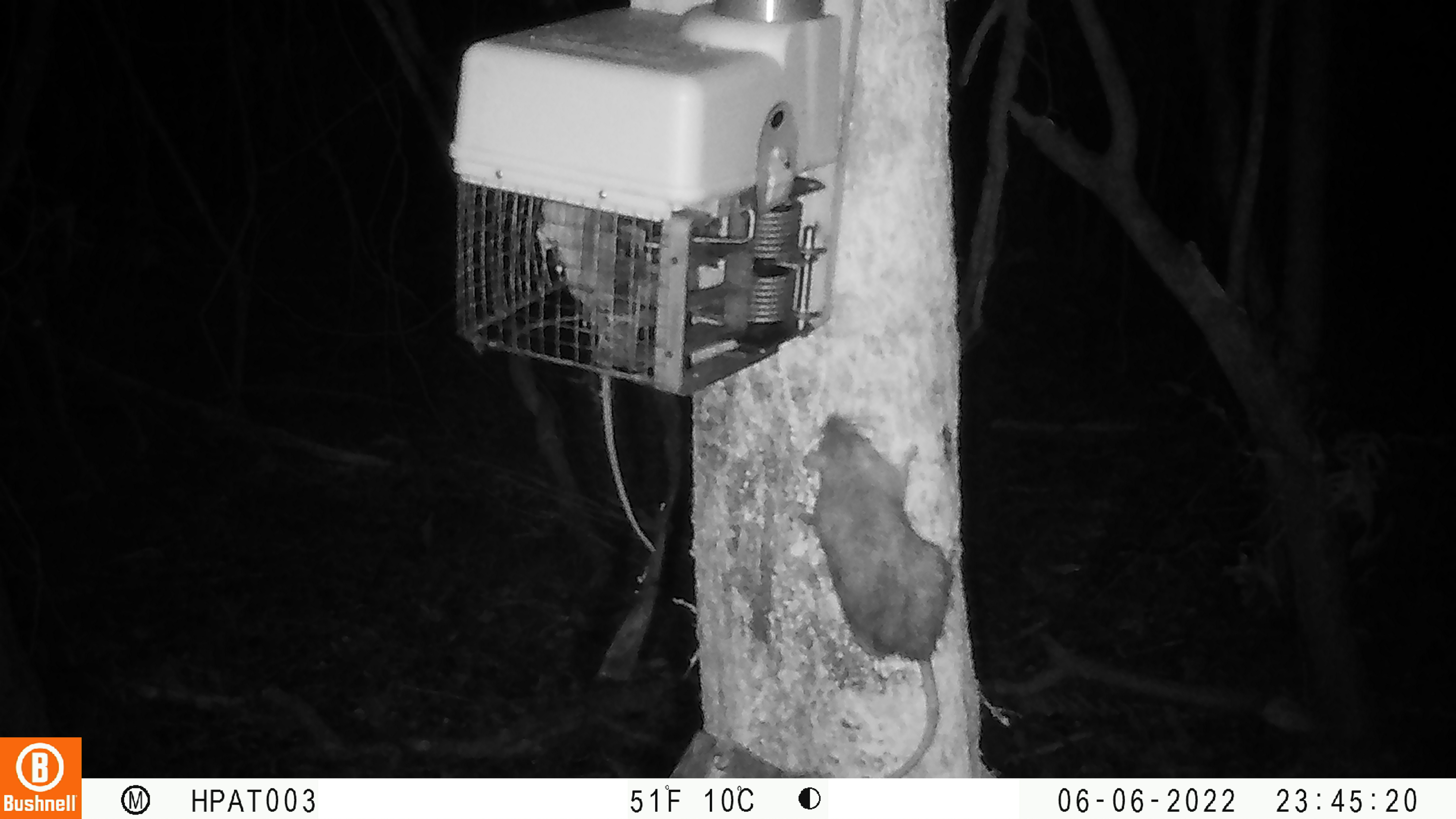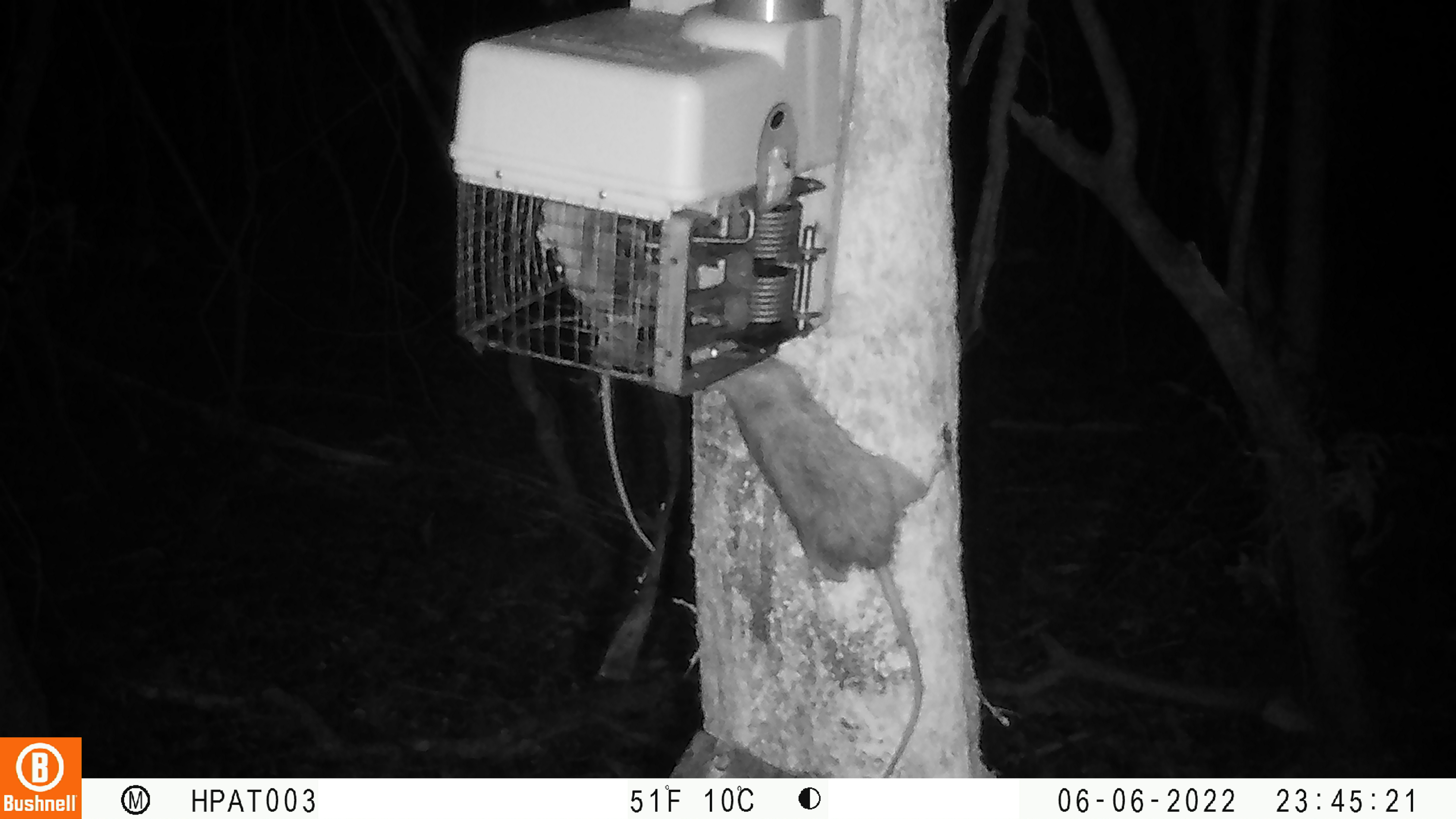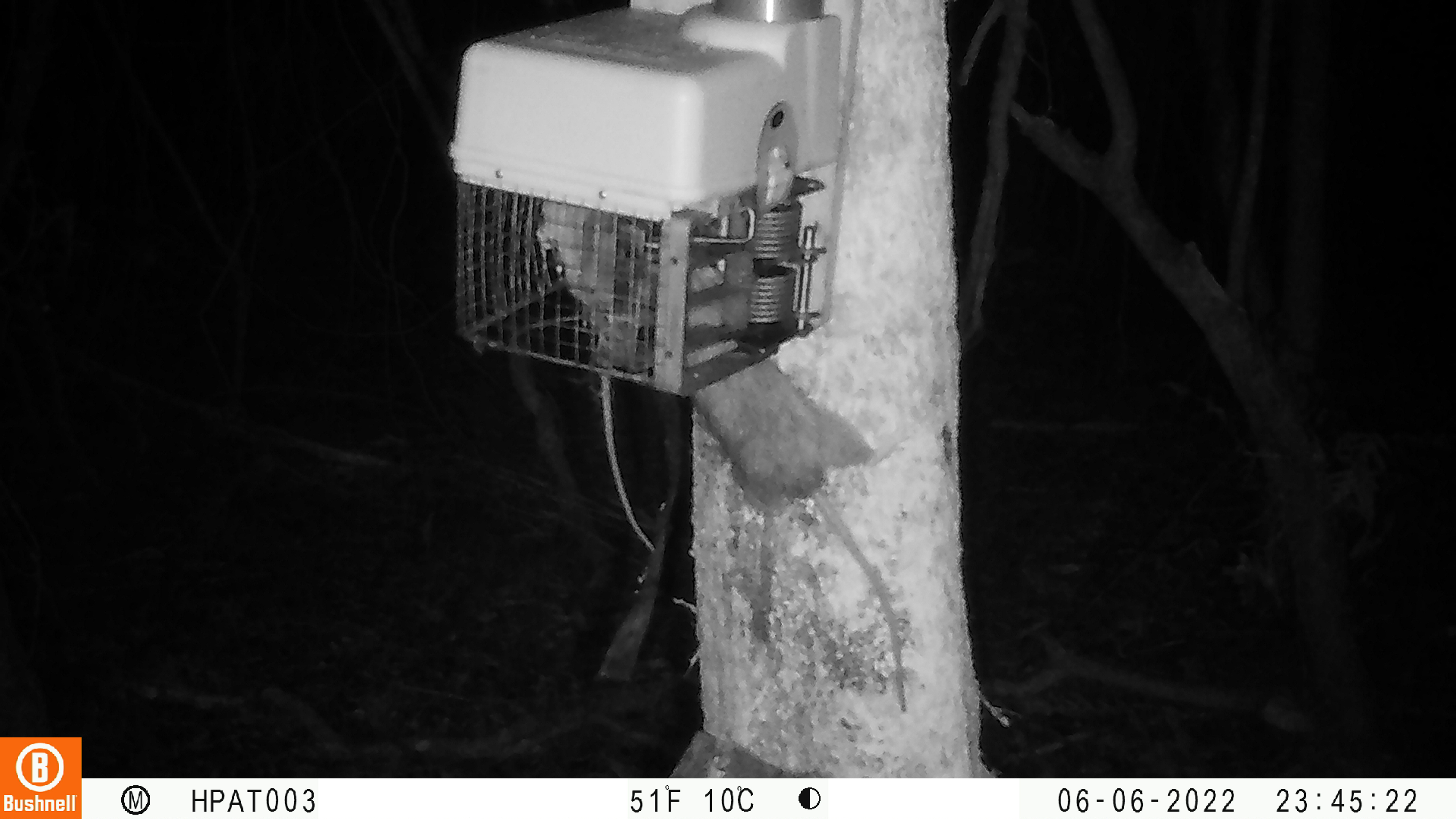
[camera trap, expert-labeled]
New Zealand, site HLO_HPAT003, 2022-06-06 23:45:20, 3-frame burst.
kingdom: Animalia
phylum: Chordata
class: Mammalia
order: Rodentia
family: Muridae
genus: Rattus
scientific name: Rattus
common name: rat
Rat (Rattus).